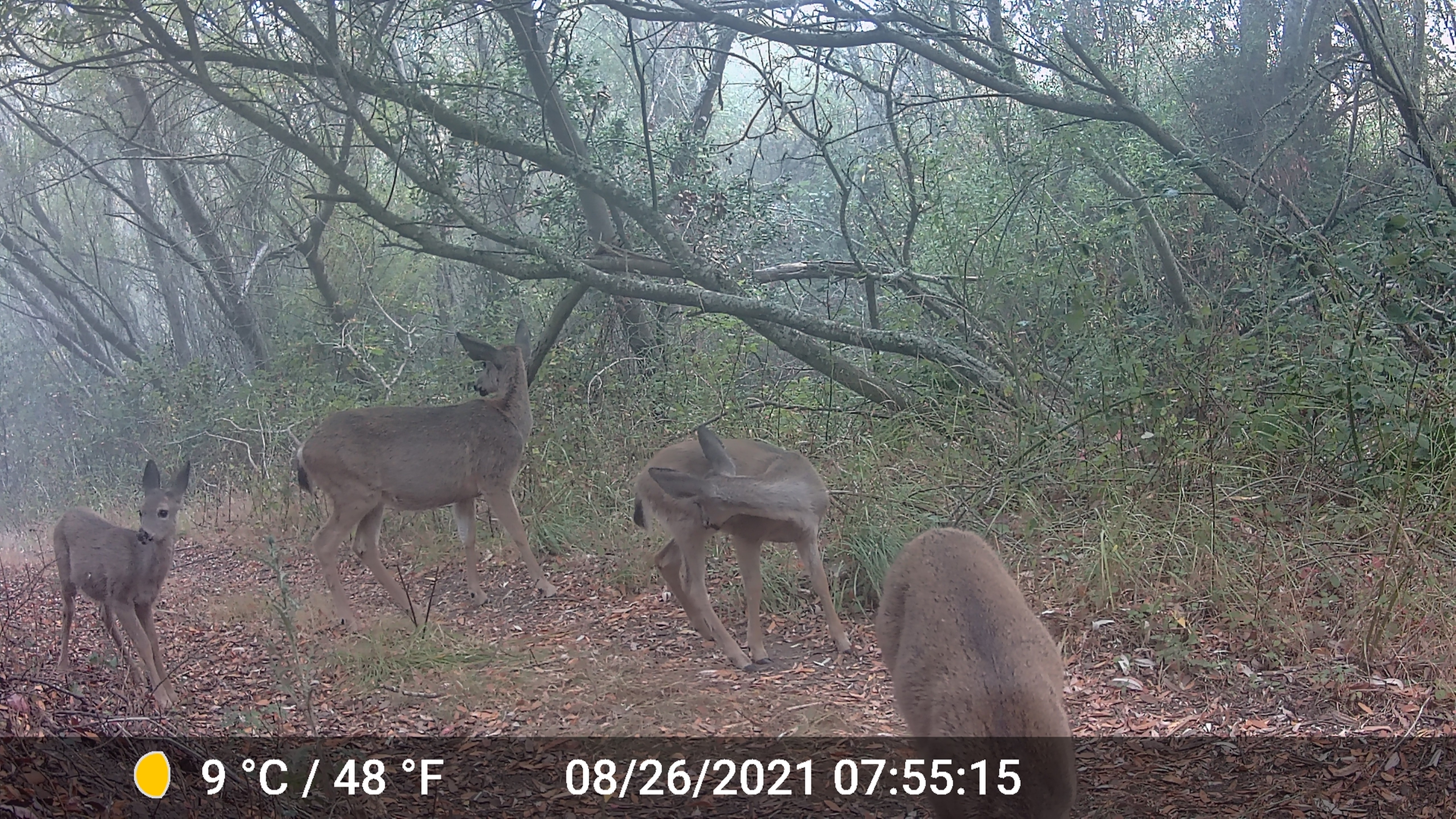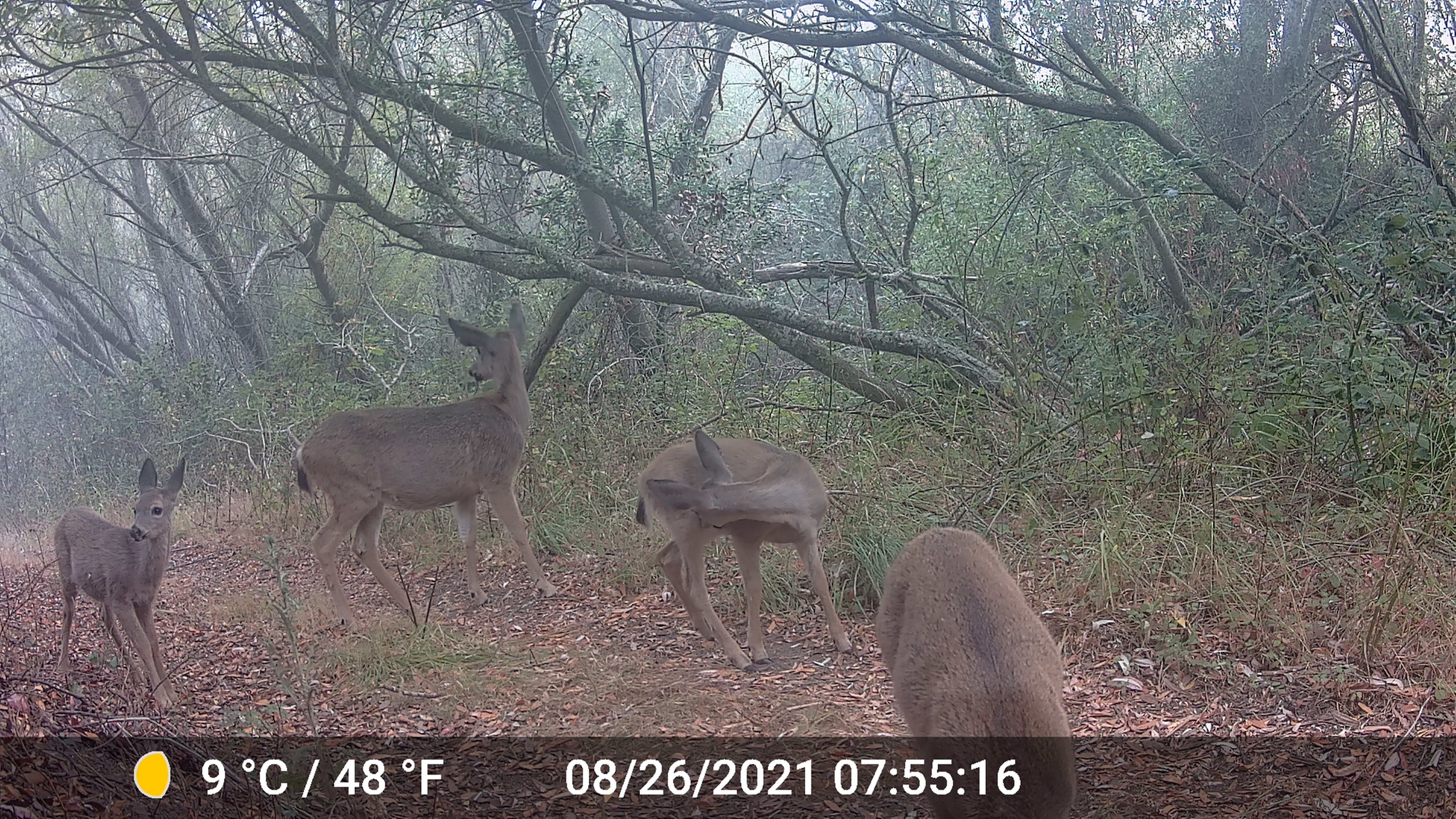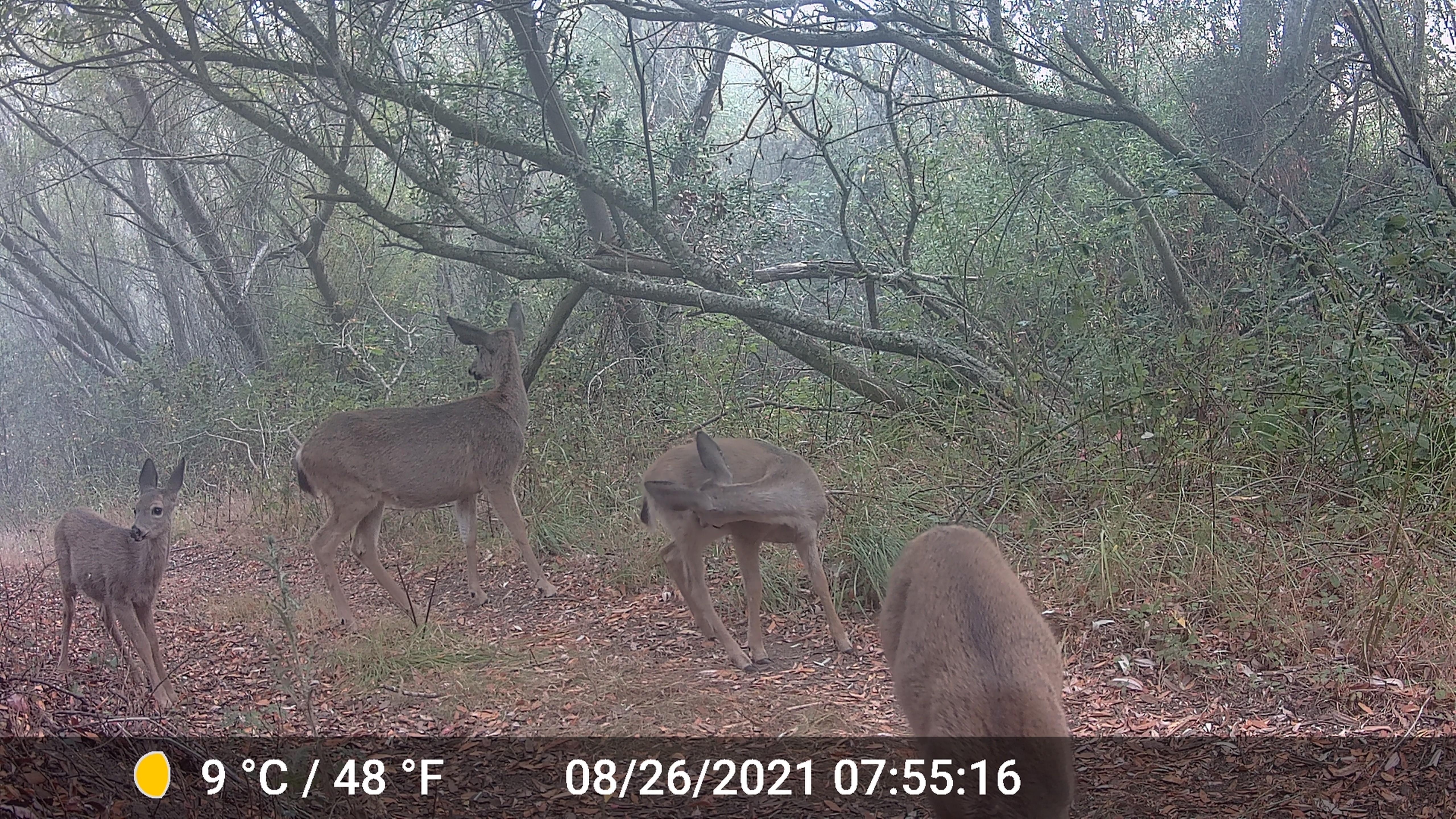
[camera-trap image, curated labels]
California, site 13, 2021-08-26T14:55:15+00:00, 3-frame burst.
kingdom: Animalia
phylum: Chordata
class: Mammalia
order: Artiodactyla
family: Cervidae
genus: Odocoileus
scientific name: Odocoileus hemionus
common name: mule deer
Mule deer (Odocoileus hemionus).